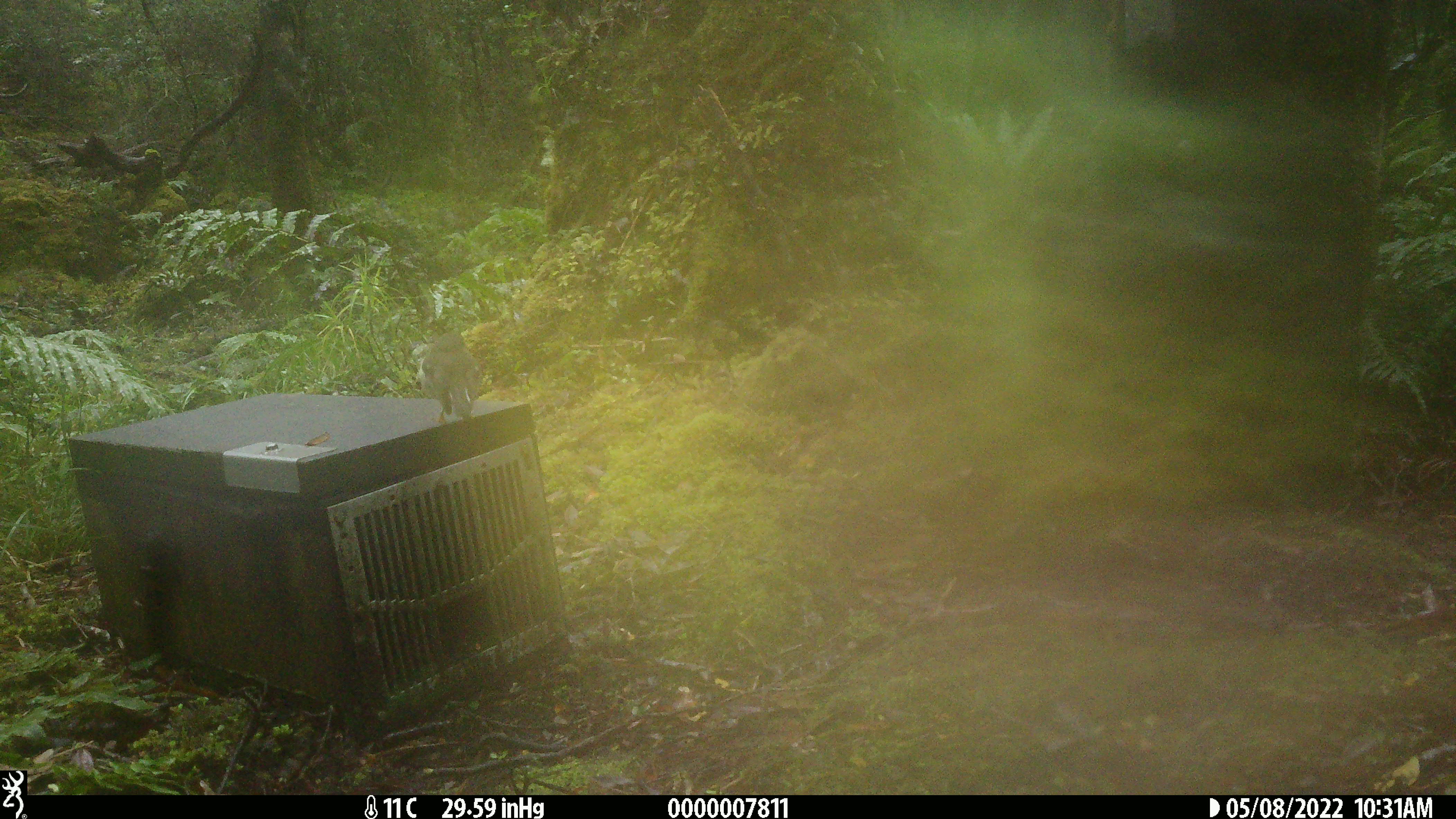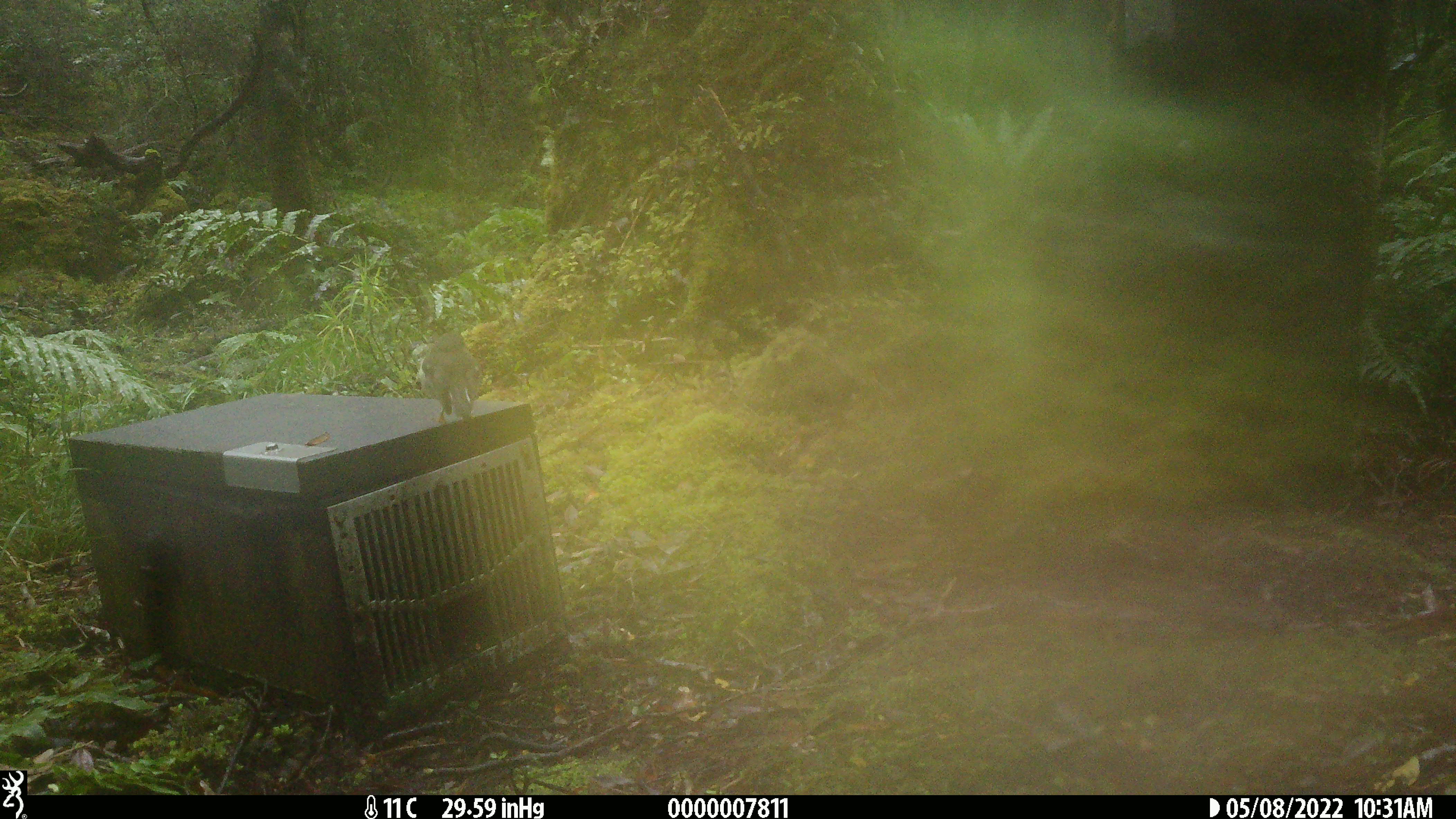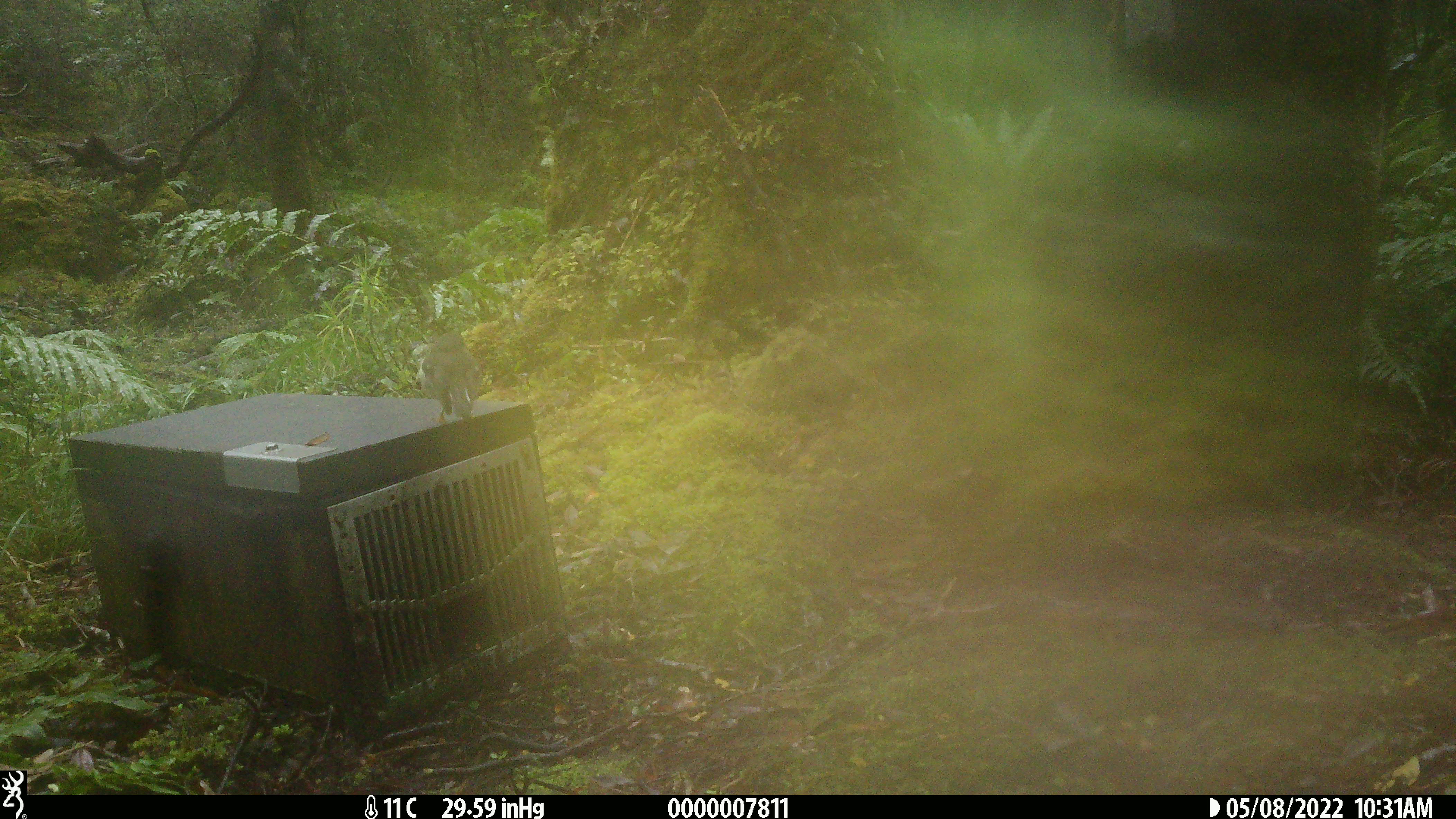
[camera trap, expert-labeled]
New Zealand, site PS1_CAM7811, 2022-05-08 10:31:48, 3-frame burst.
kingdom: Animalia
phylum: Chordata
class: Aves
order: Passeriformes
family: Petroicidae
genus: Petroica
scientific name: Petroica macrocephala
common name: tomtit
Tomtit (Petroica macrocephala).